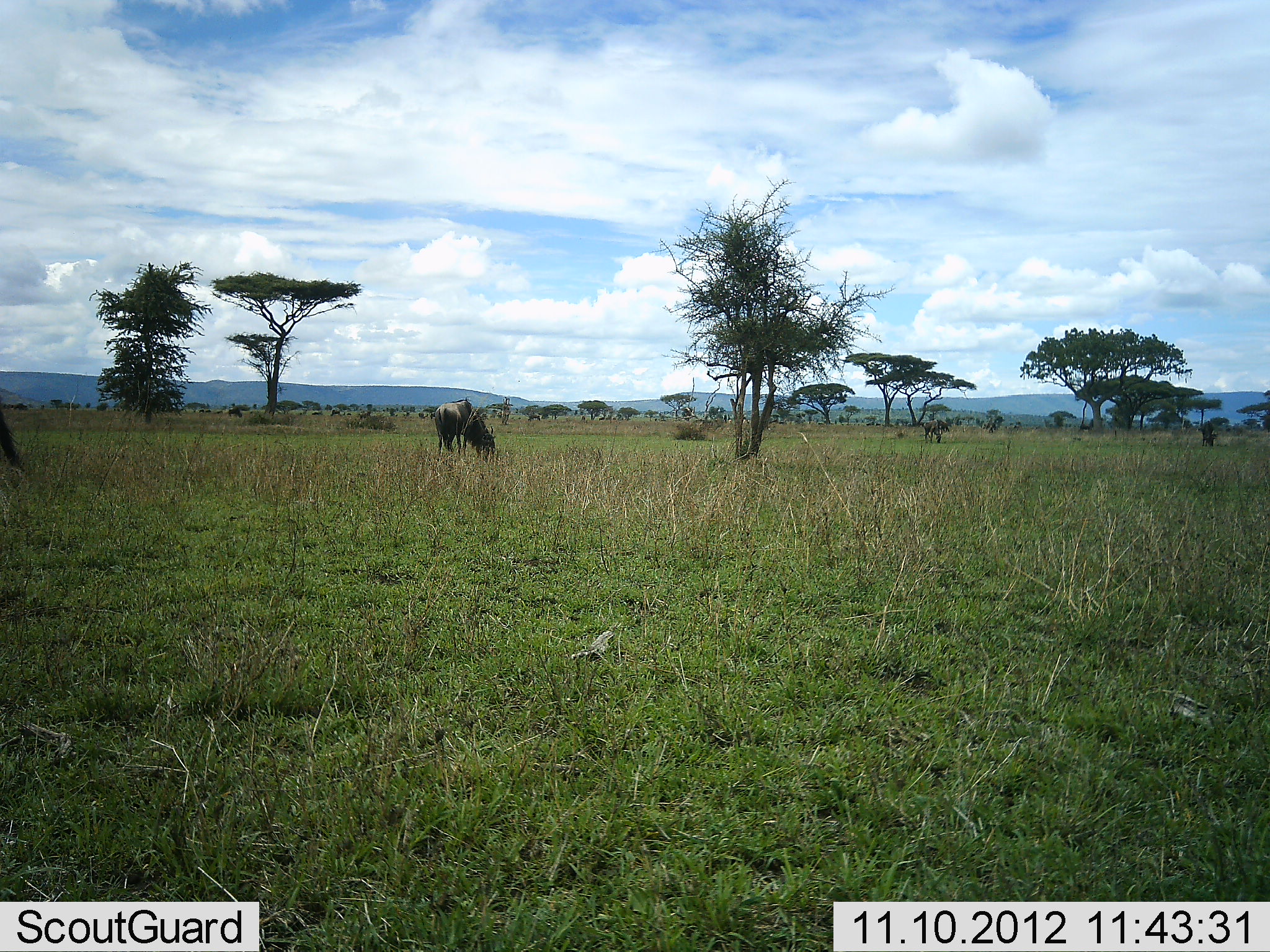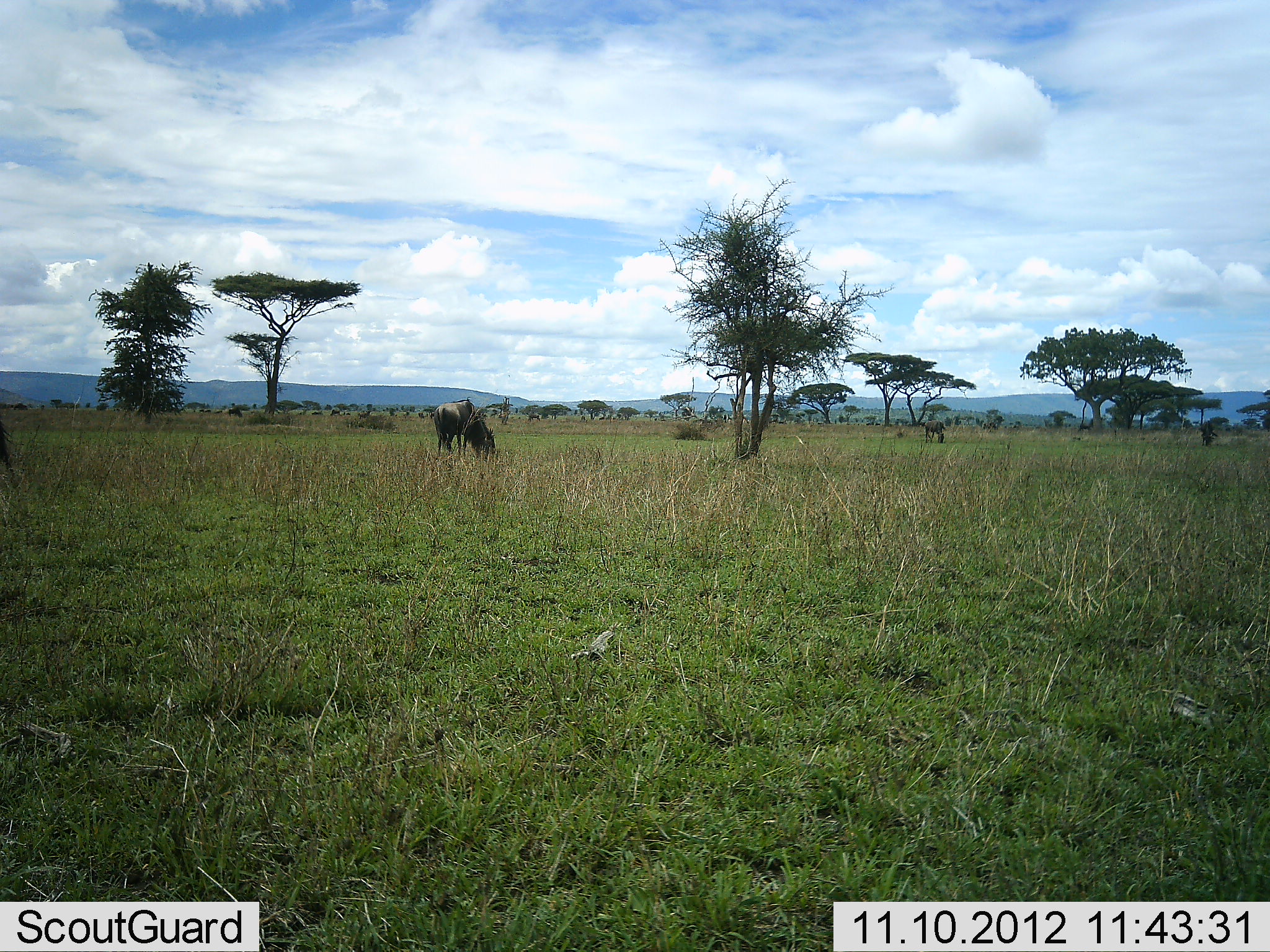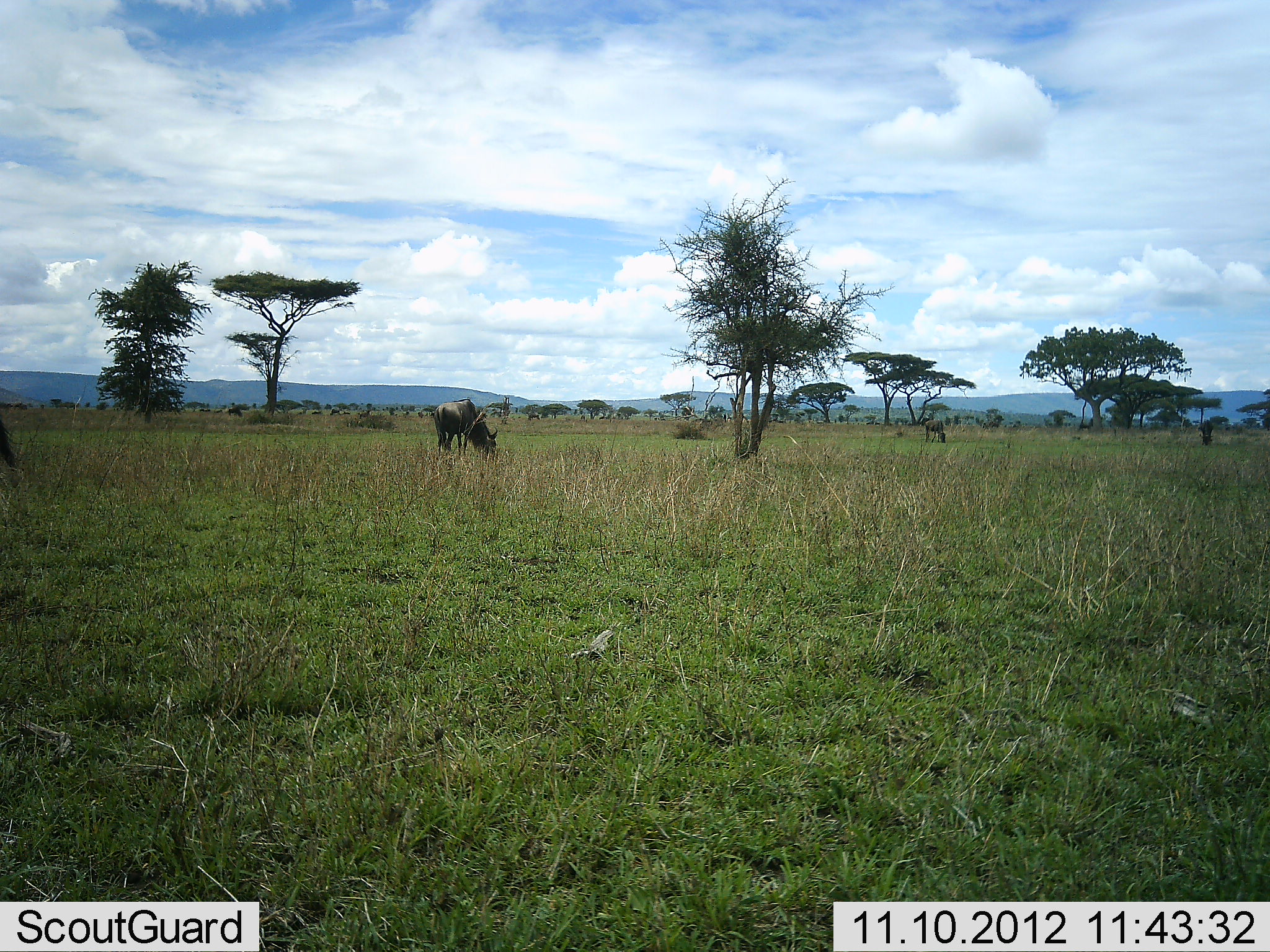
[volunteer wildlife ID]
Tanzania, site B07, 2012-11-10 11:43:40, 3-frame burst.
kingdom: Animalia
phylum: Chordata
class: Mammalia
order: Artiodactyla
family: Bovidae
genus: Connochaetes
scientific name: Connochaetes taurinus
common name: blue wildebeest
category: wildebeest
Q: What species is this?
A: Wildebeest (blue wildebeest) (Connochaetes taurinus).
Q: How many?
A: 2.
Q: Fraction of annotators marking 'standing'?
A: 20%.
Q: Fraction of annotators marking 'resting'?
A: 0%.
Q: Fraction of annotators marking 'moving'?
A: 0%.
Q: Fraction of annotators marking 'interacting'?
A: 0%.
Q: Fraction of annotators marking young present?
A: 0%.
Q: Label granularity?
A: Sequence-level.